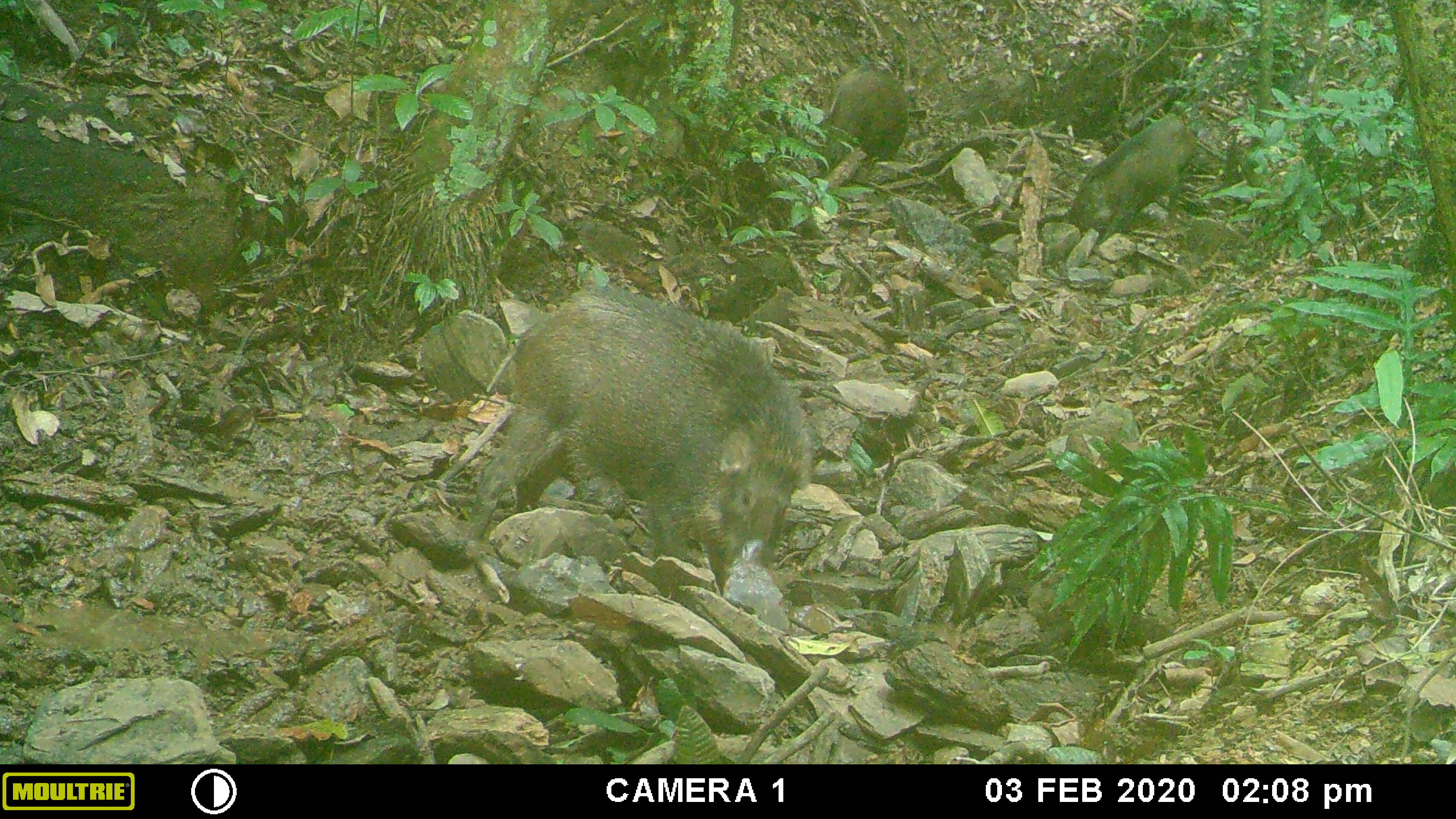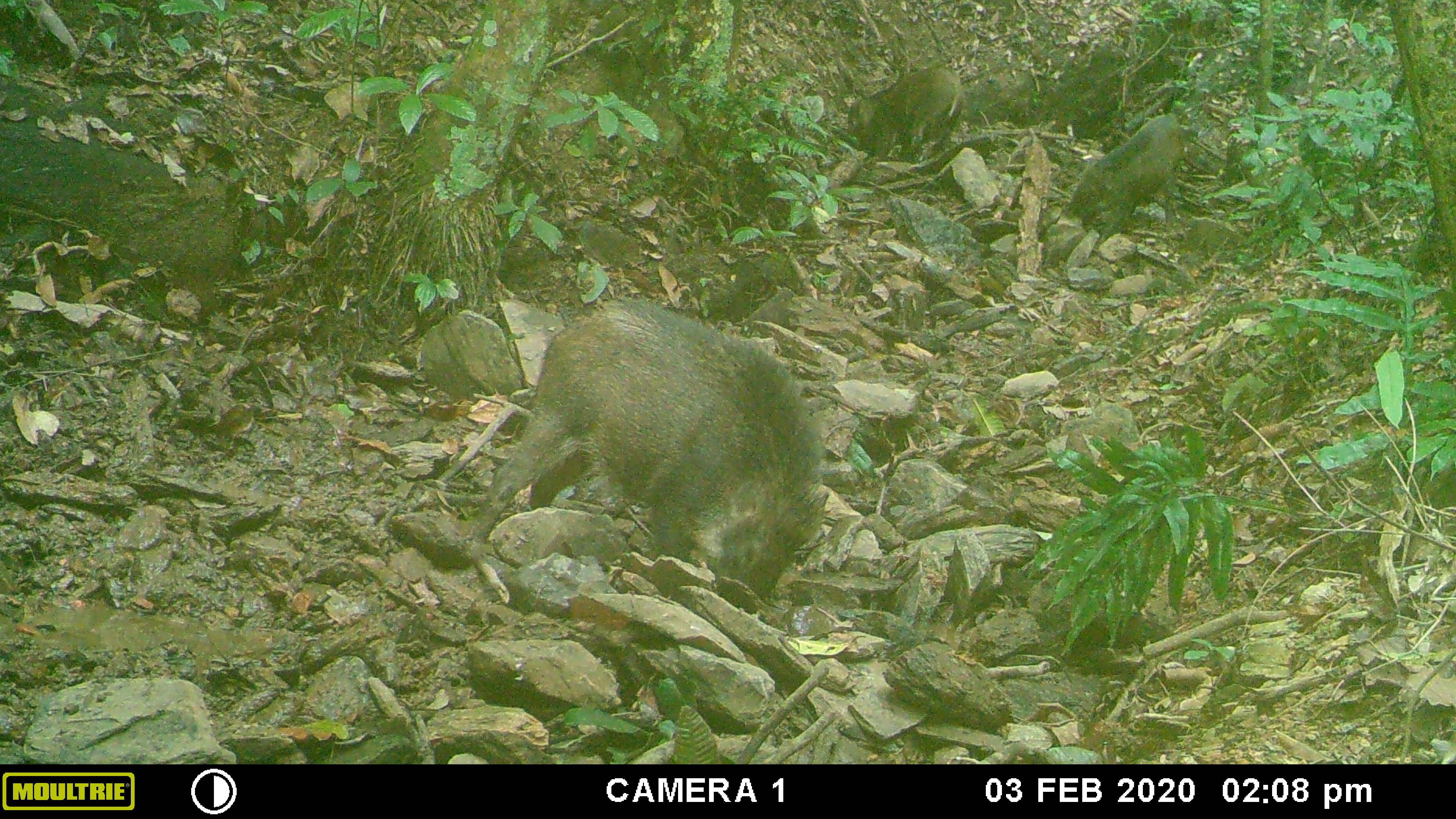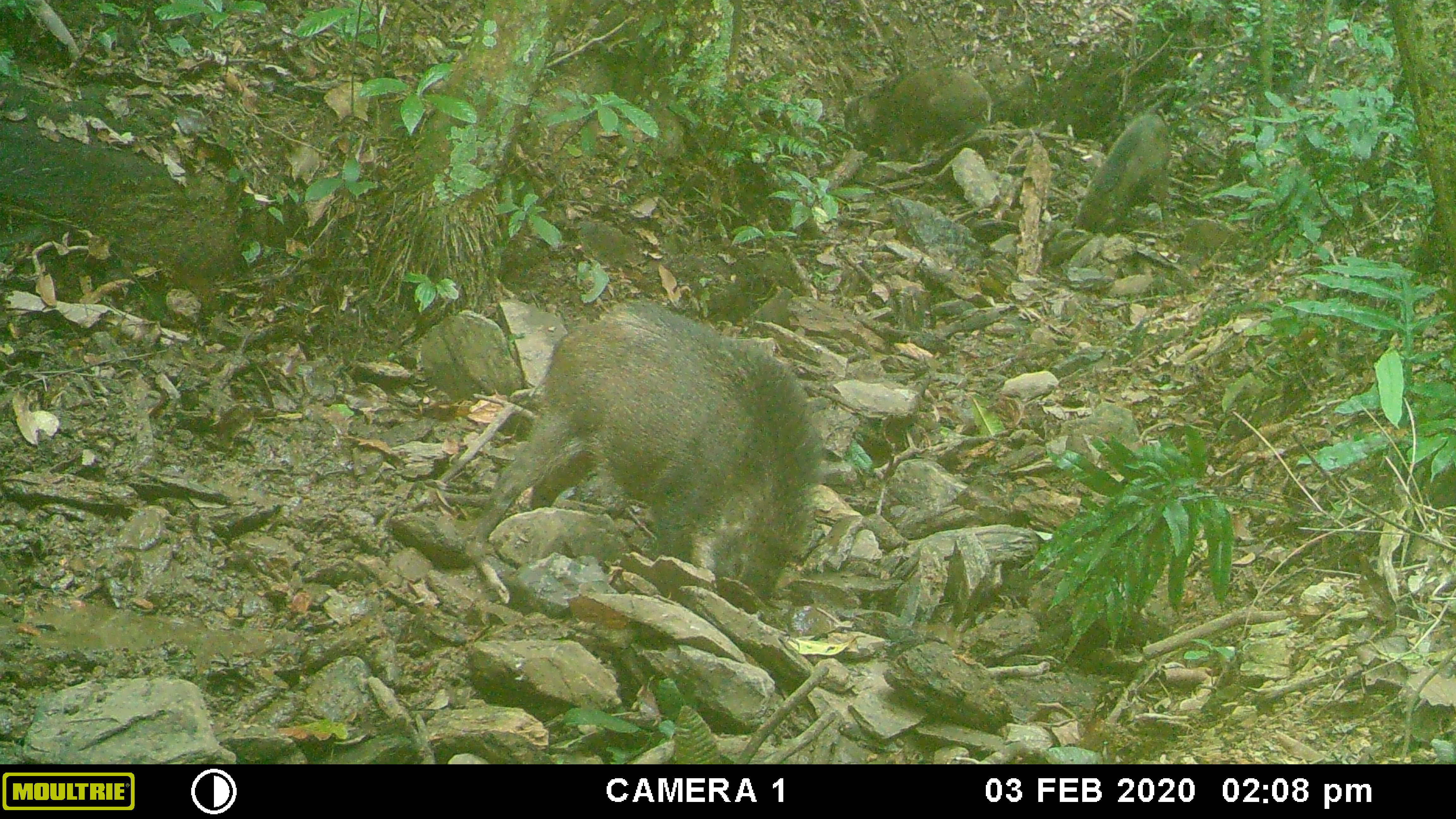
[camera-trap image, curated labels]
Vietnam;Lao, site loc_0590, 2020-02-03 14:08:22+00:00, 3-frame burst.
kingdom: Animalia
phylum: Chordata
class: Mammalia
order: Artiodactyla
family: Suidae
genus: Sus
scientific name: Sus scrofa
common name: eurasian wild pig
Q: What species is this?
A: Eurasian wild pig (Sus scrofa).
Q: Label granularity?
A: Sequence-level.